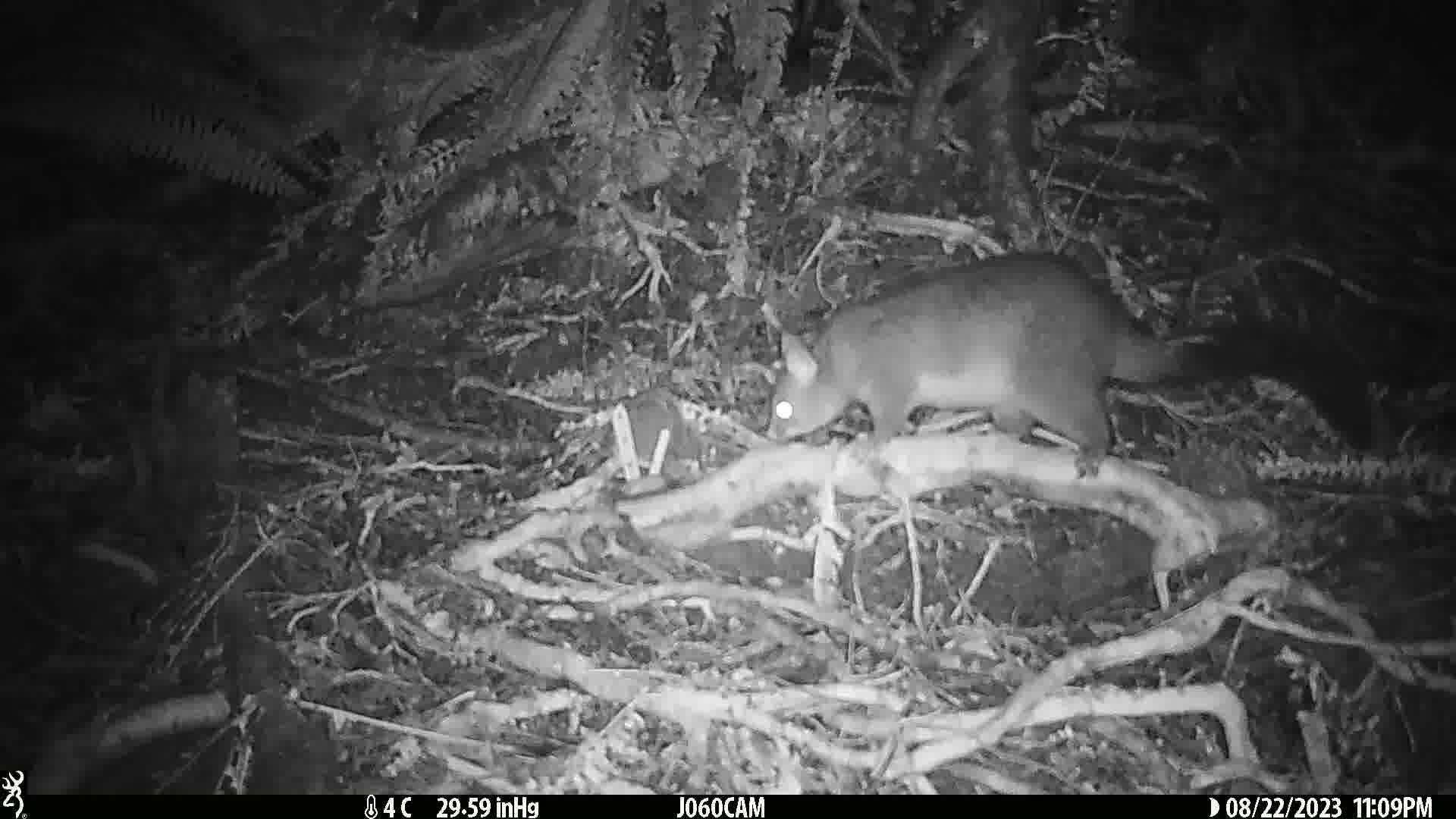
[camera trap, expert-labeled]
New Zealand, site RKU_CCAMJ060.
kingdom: Animalia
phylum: Chordata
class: Mammalia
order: Diprotodontia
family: Phalangeridae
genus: Trichosurus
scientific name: Trichosurus vulpecula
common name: common brushtail possum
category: possum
Possum (common brushtail possum) (Trichosurus vulpecula).